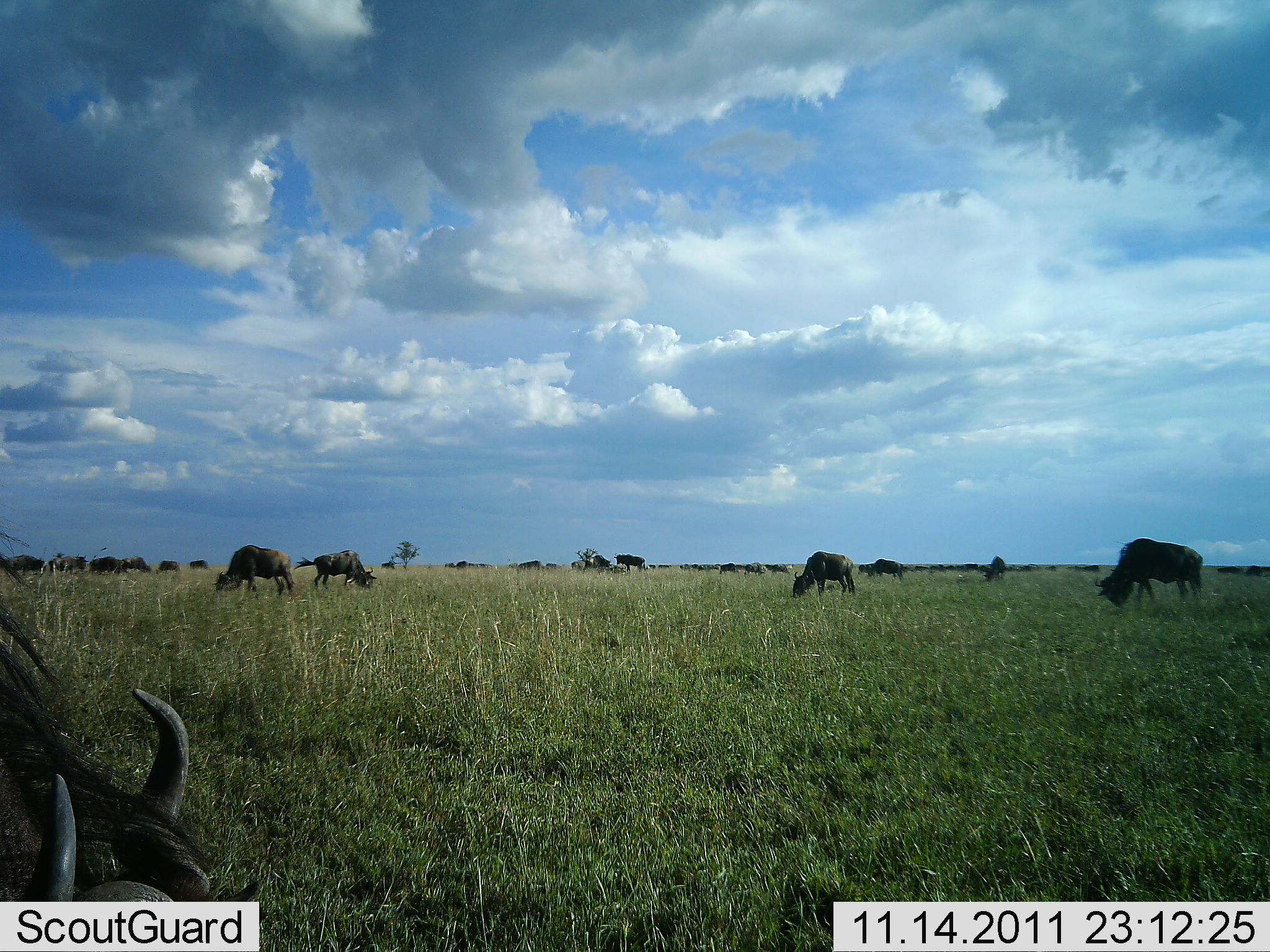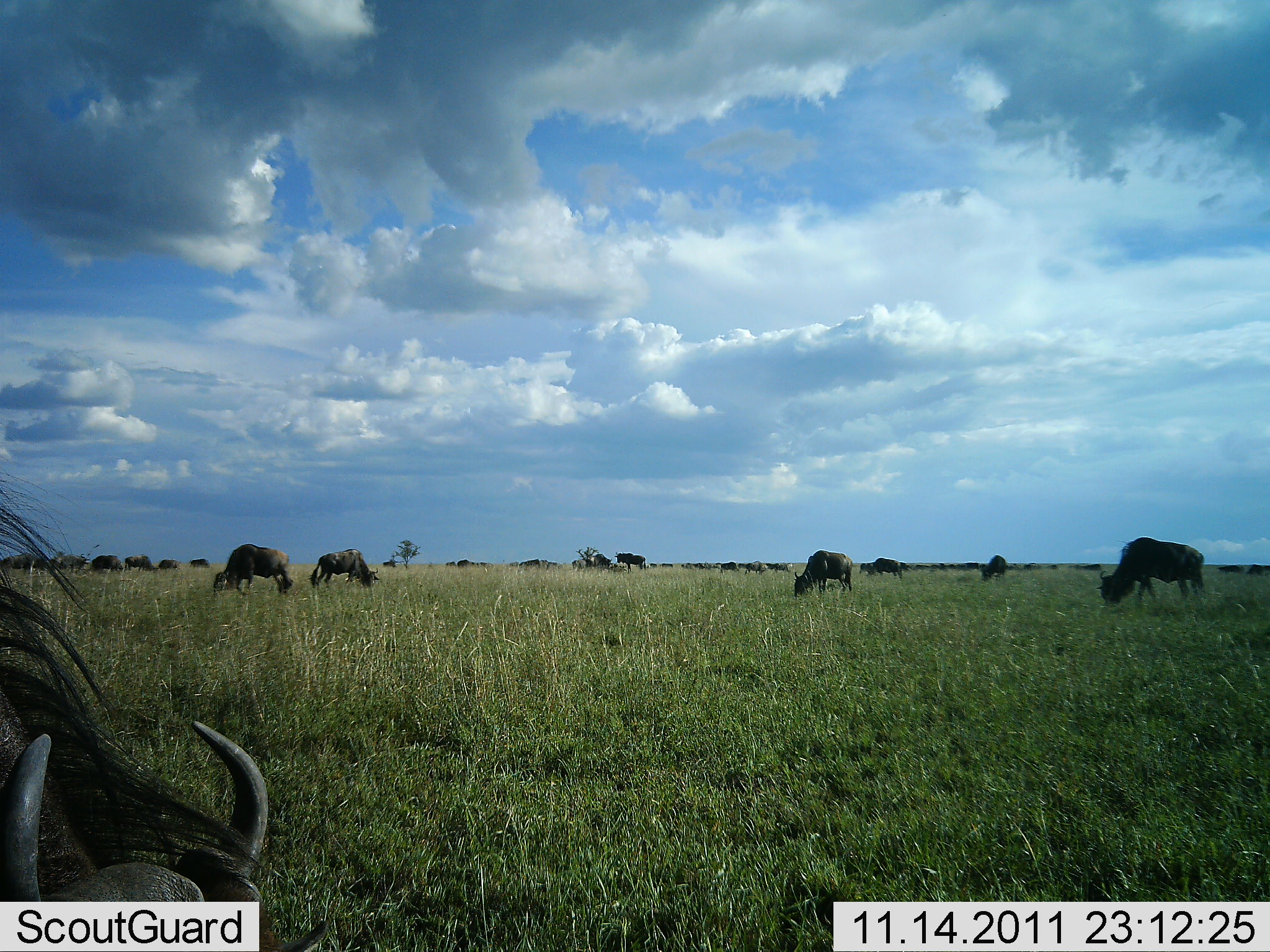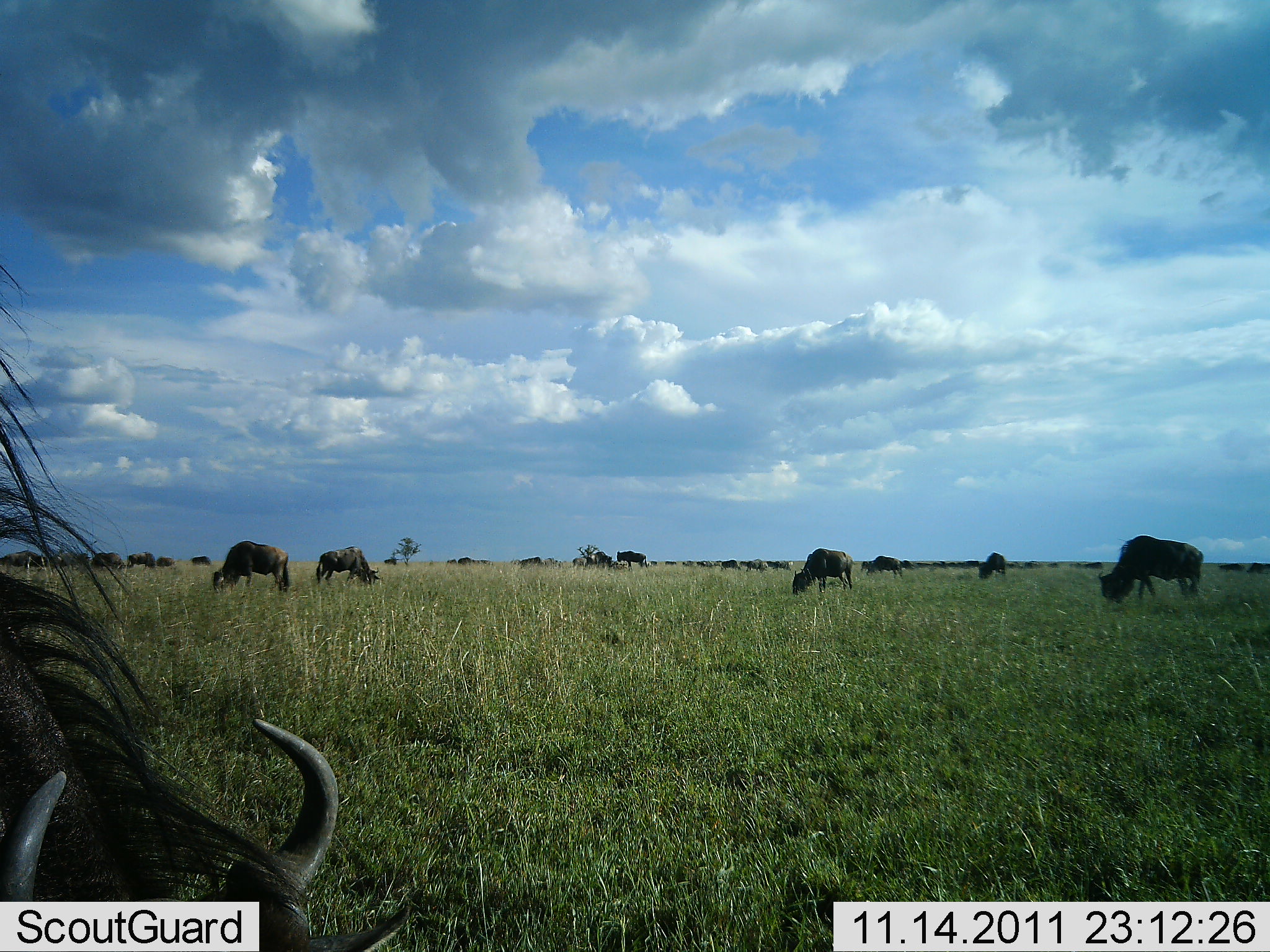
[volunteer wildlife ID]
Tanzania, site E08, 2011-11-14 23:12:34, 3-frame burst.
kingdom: Animalia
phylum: Chordata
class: Mammalia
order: Artiodactyla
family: Bovidae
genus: Connochaetes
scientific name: Connochaetes taurinus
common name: blue wildebeest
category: wildebeest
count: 11-50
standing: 18%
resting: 0%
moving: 0%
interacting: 0%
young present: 0%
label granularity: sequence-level